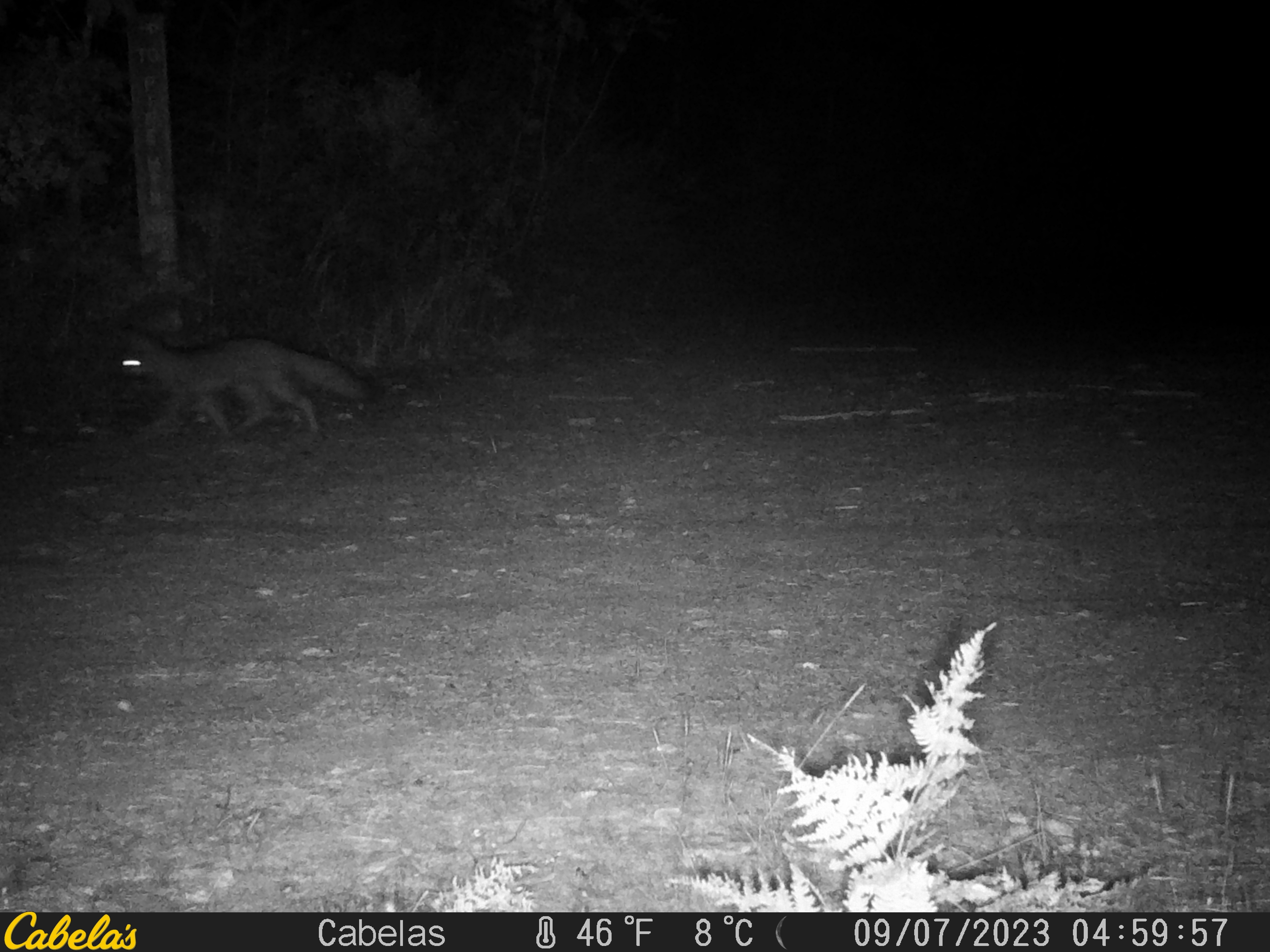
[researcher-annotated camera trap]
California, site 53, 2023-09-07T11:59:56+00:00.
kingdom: Animalia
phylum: Chordata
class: Mammalia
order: Carnivora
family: Canidae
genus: Urocyon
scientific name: Urocyon cinereoargenteus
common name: gray fox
Gray fox (Urocyon cinereoargenteus).